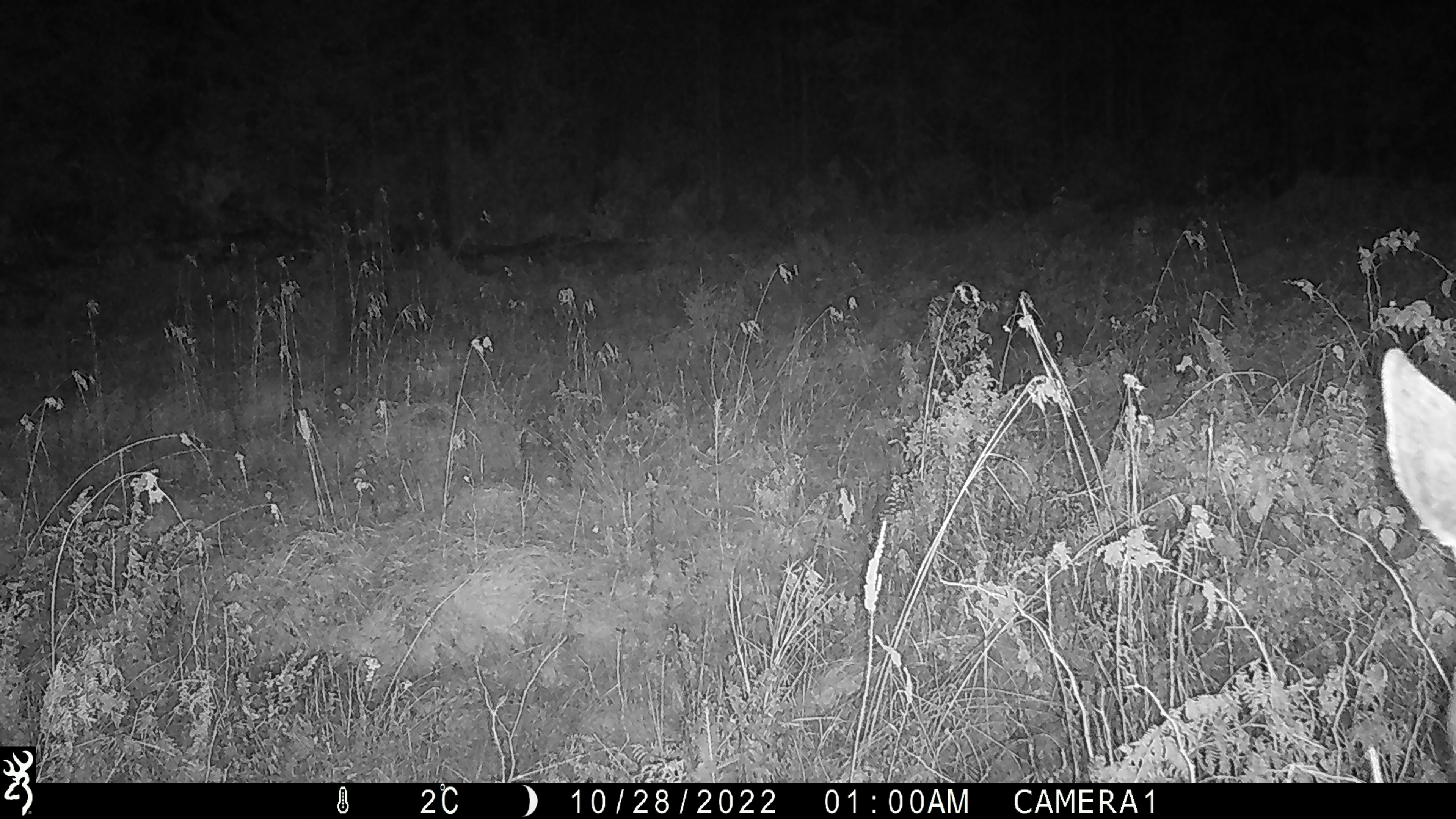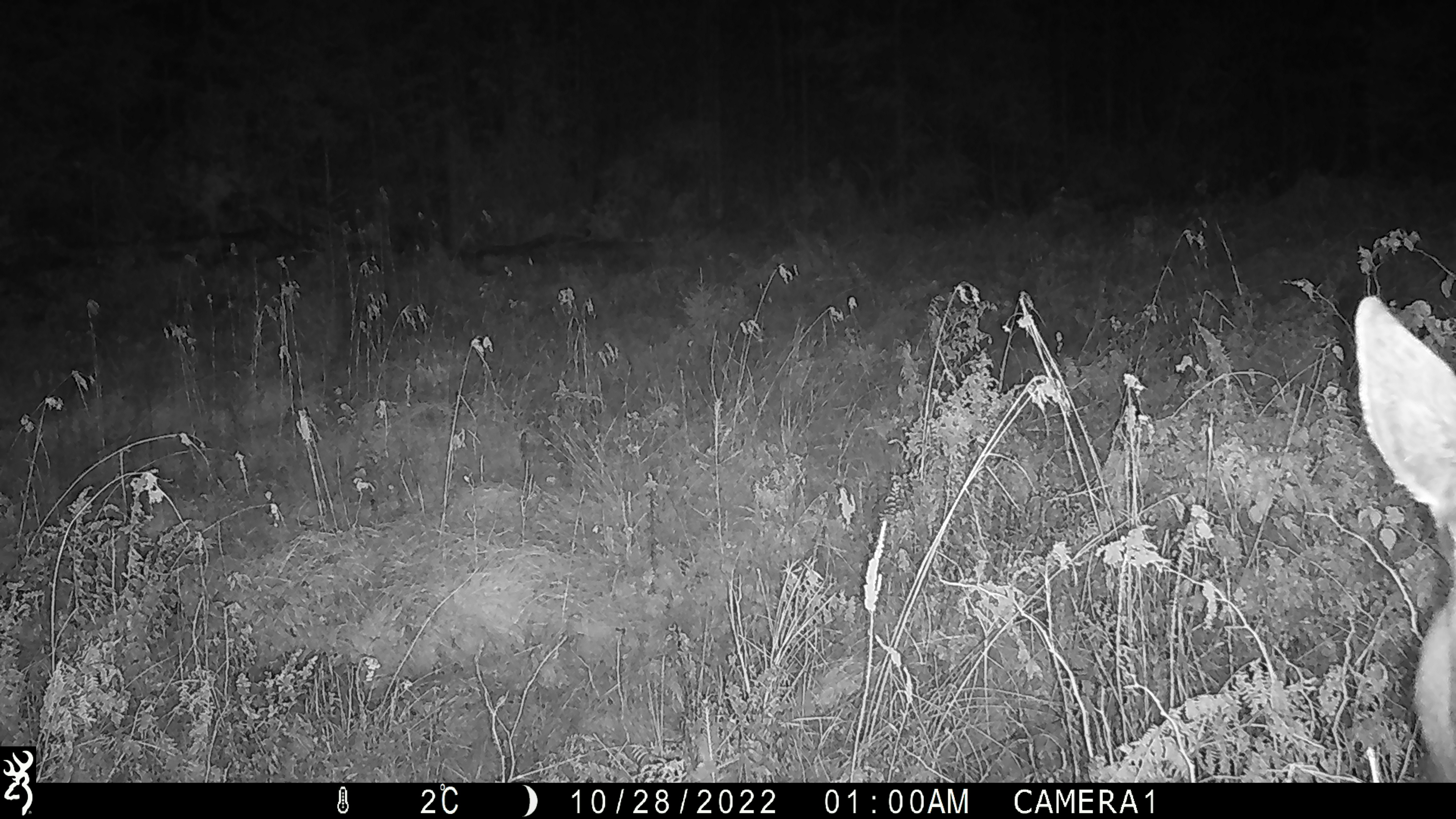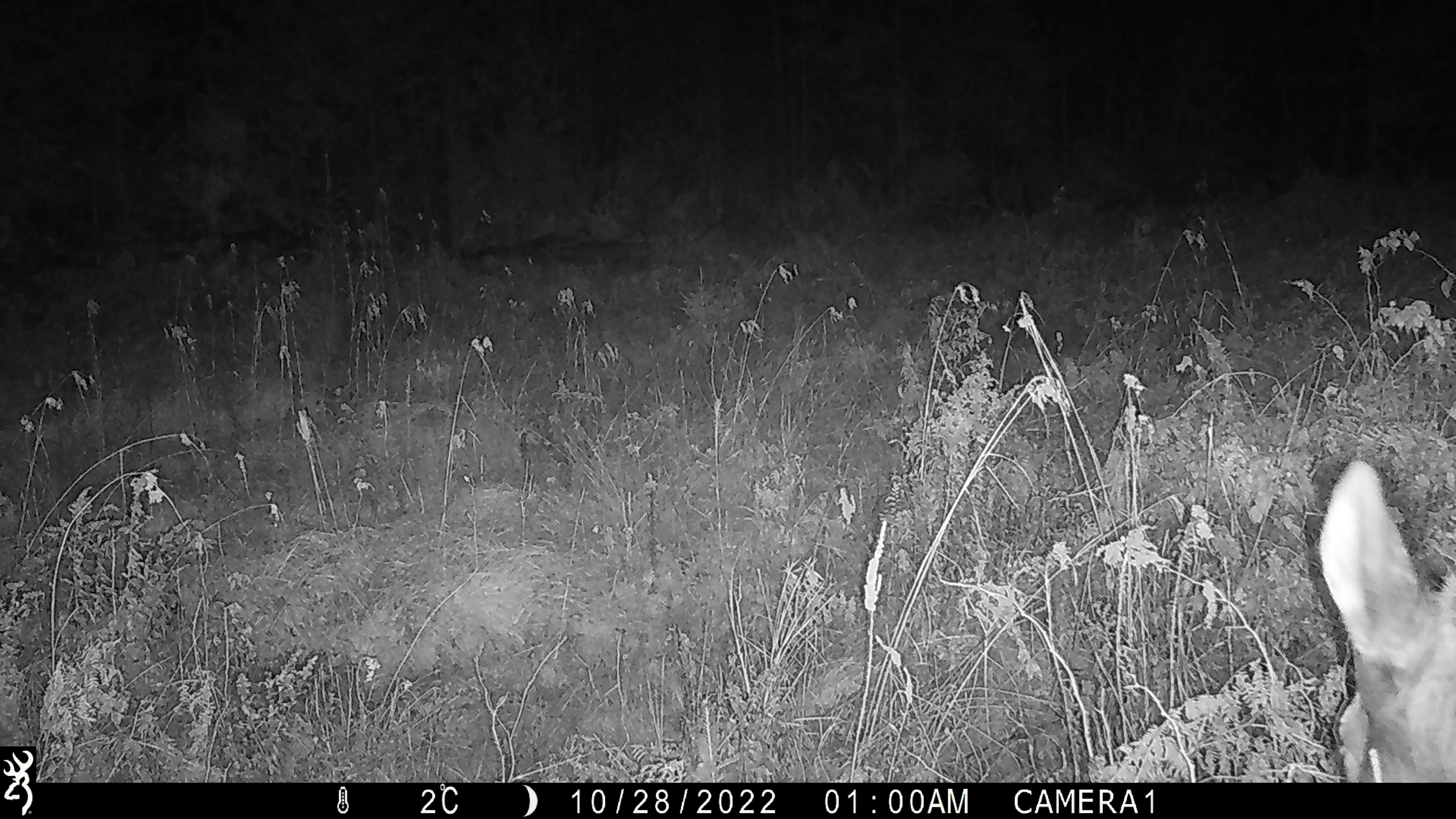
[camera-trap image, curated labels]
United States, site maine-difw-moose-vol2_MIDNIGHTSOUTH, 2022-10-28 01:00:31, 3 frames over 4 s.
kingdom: Animalia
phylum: Chordata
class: Mammalia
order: Artiodactyla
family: Cervidae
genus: Alces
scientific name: Alces alces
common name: moose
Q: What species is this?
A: Moose (Alces alces).